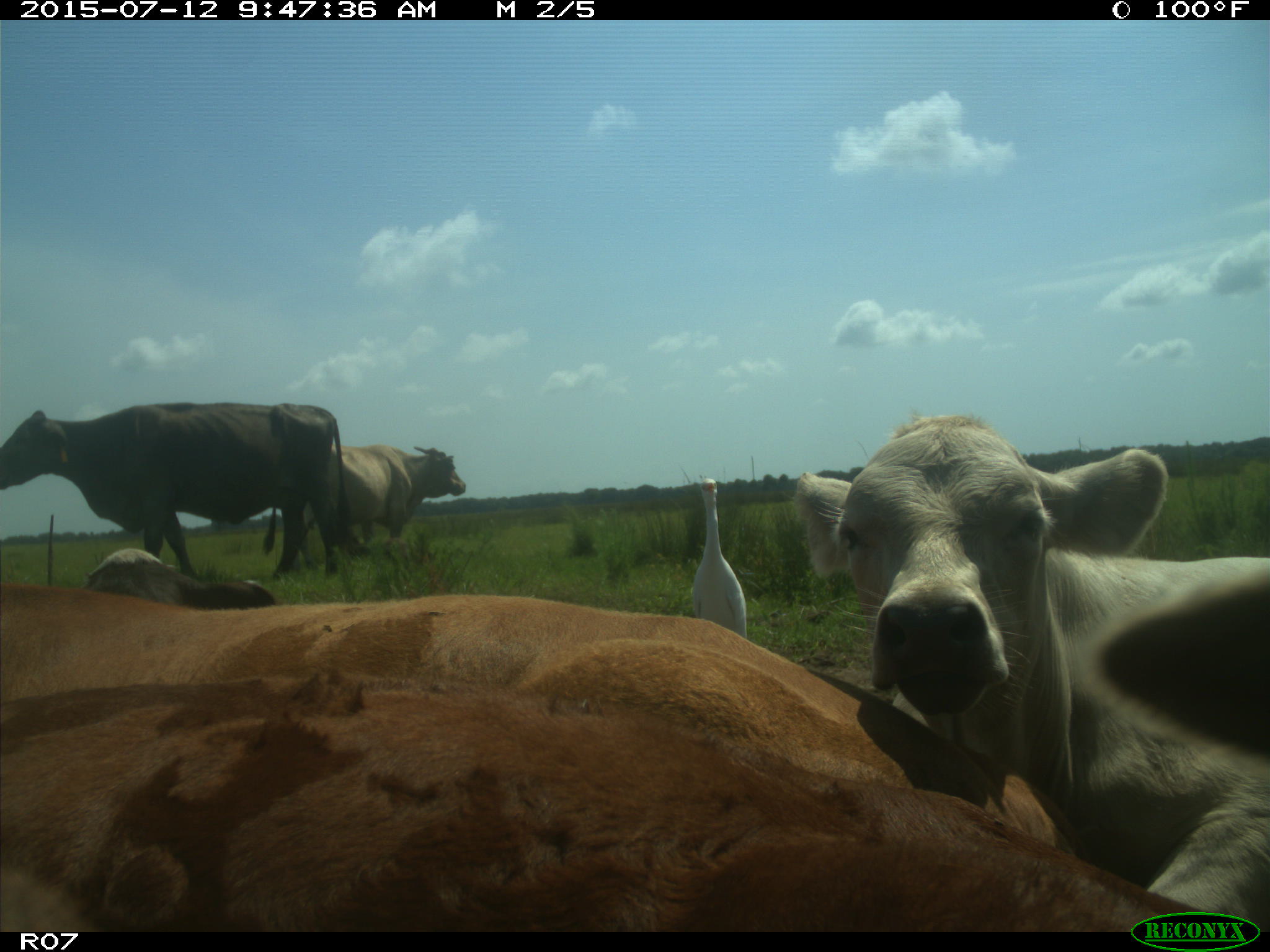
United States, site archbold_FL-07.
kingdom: Animalia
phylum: Chordata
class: Mammalia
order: Artiodactyla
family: Bovidae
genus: Bos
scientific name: Bos taurus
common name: domestic cow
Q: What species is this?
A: Bos taurus (domestic cow).